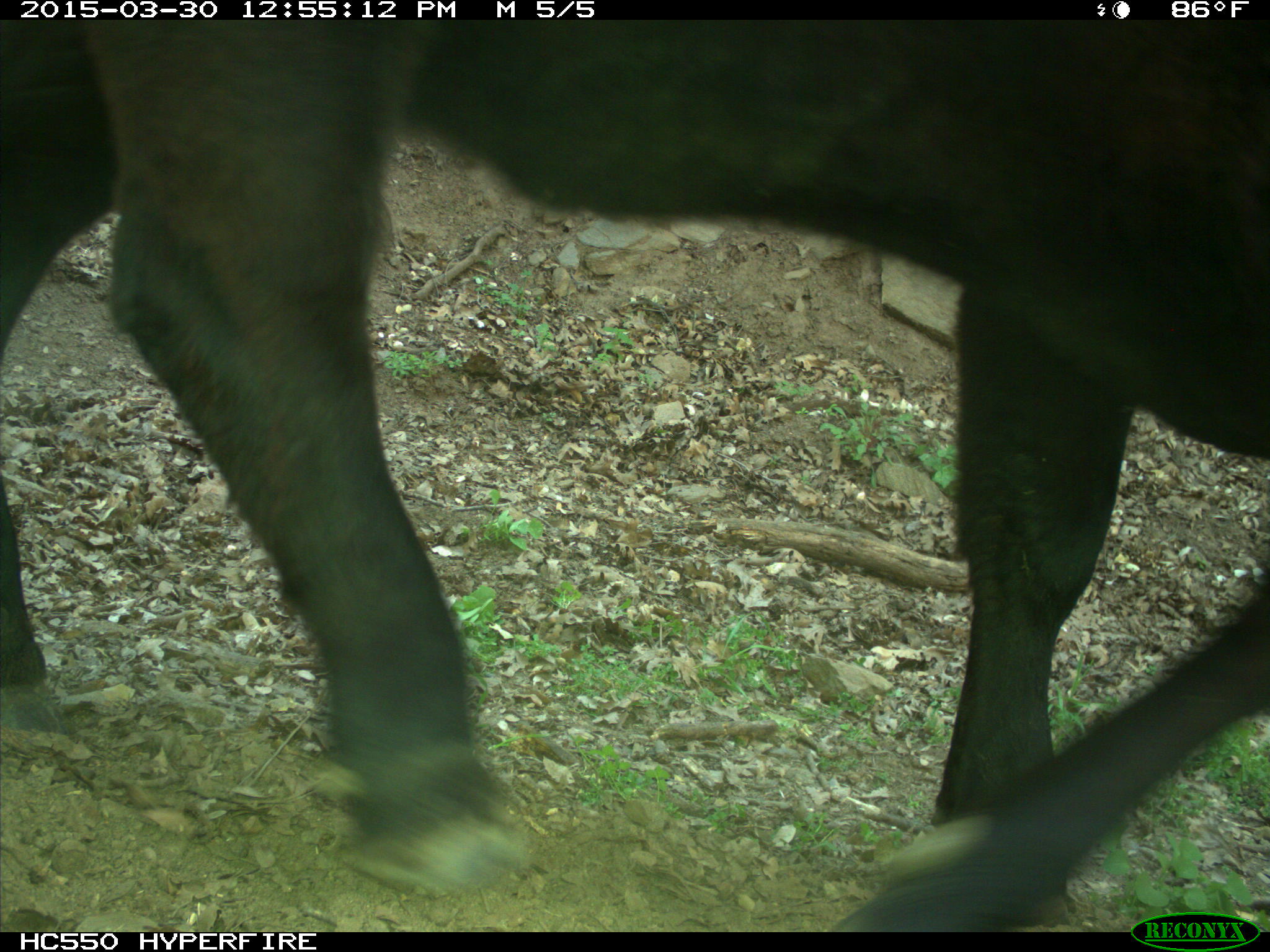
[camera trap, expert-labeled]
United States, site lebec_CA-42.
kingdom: Animalia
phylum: Chordata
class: Mammalia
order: Artiodactyla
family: Bovidae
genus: Bos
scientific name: Bos taurus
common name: domestic cow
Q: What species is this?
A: Bos taurus (domestic cow).